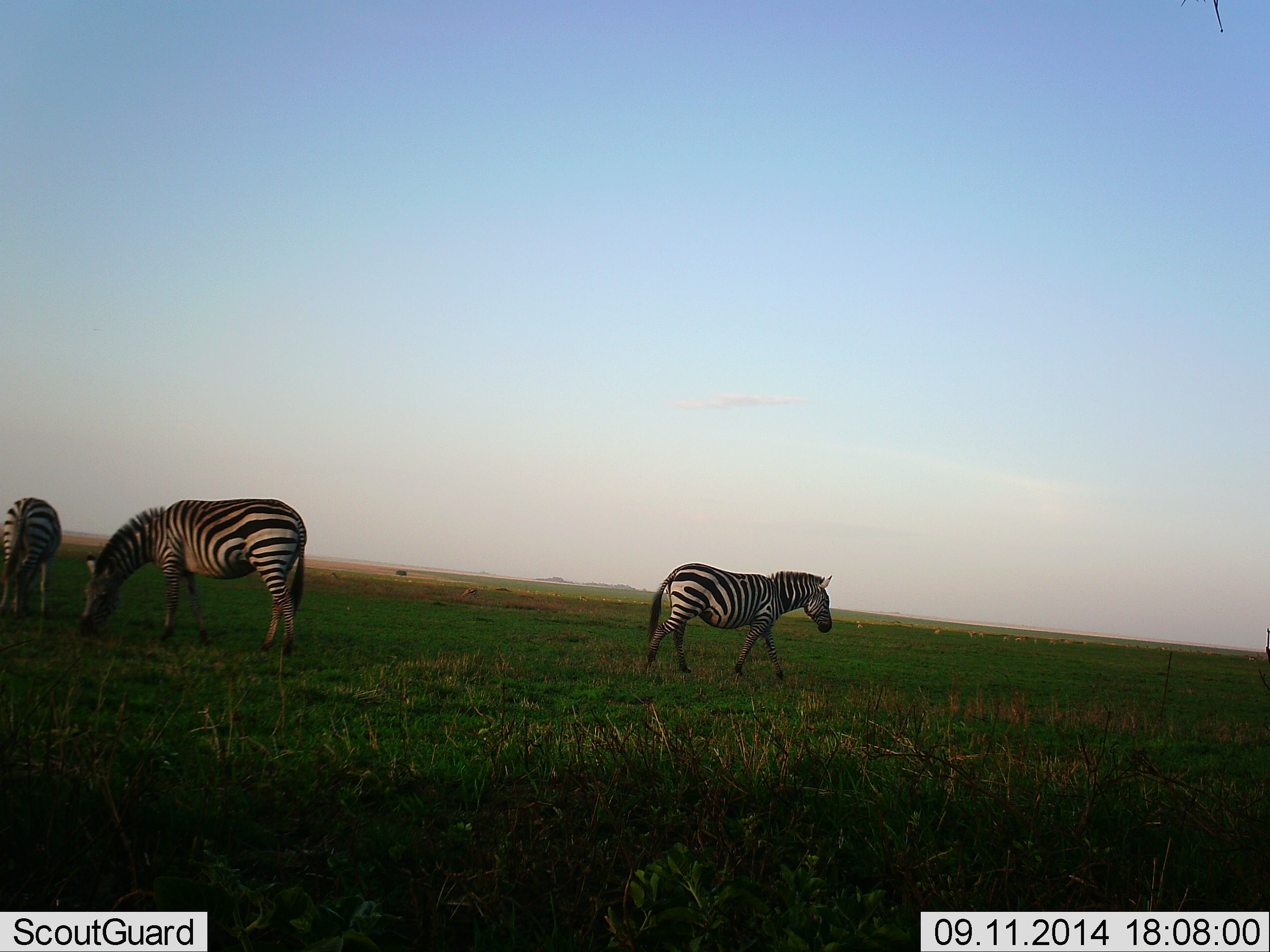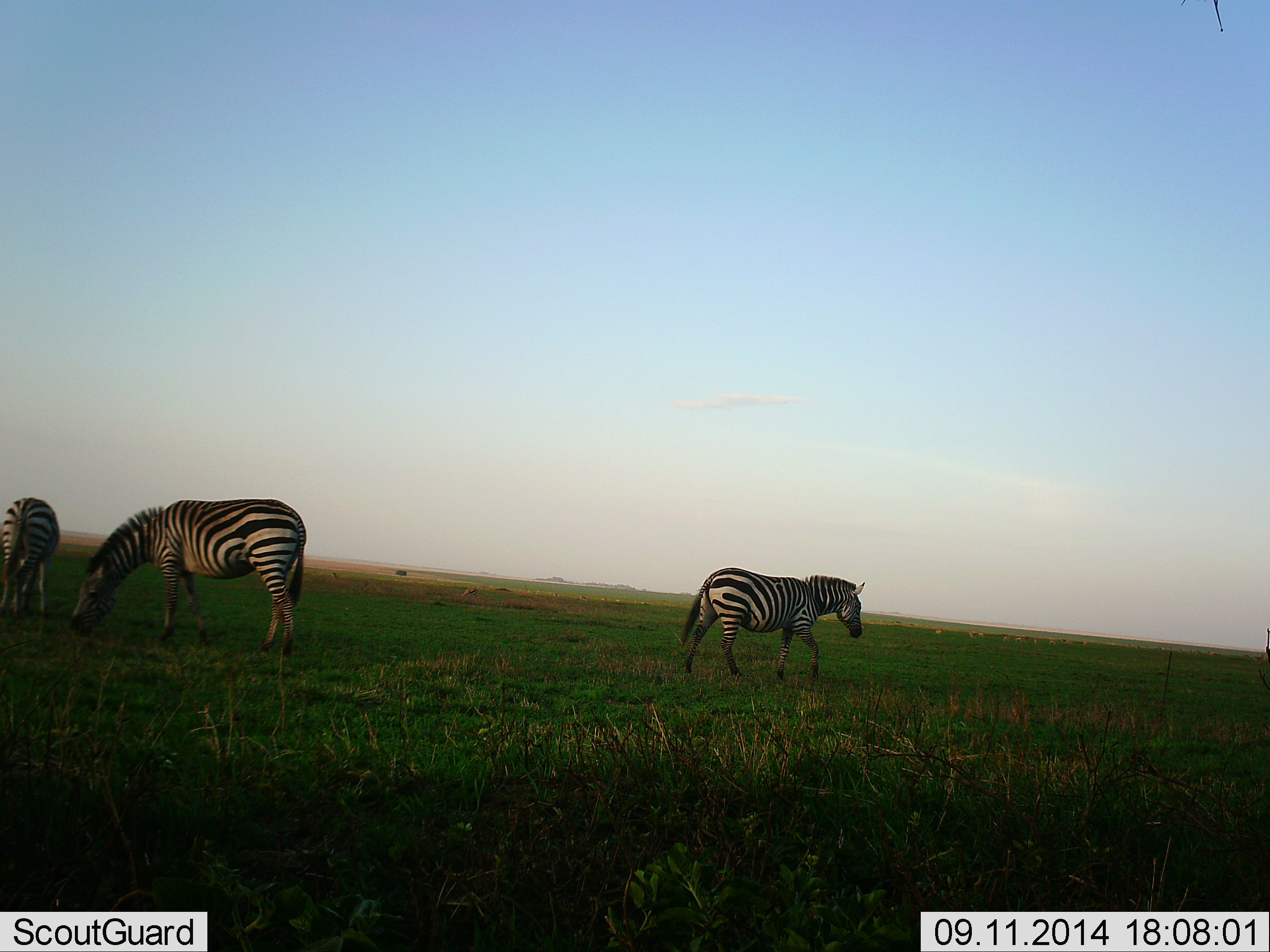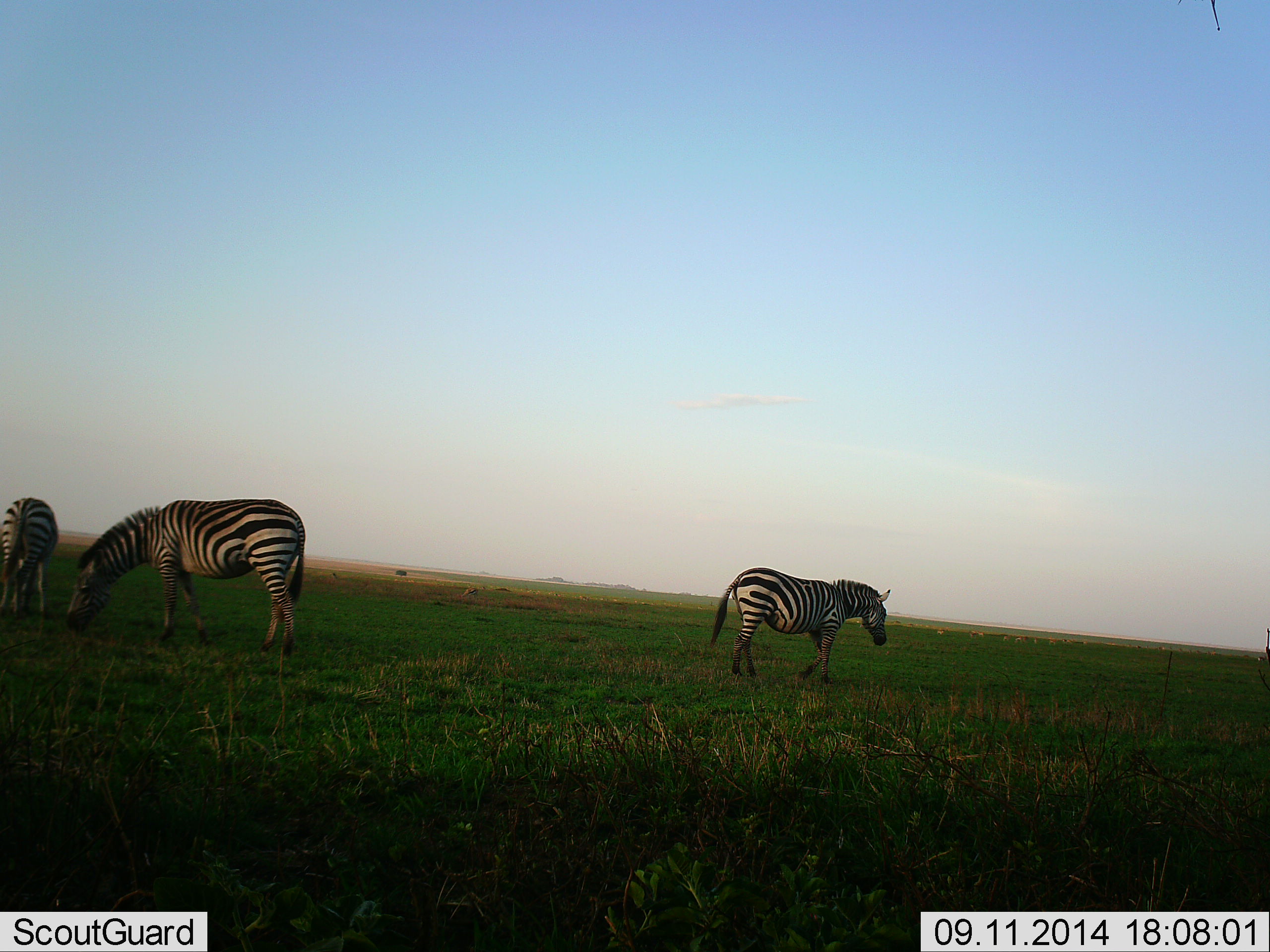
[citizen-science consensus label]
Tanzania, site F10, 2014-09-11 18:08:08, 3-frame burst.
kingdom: Animalia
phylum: Chordata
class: Mammalia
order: Perissodactyla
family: Equidae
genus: Equus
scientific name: Equus quagga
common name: plains zebra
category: zebra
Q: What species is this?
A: Zebra (plains zebra) (Equus quagga).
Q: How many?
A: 3.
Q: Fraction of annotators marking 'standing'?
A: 40%.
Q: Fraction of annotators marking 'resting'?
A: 0%.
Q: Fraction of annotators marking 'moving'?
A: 70%.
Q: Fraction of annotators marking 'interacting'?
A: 0%.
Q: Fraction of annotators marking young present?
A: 0%.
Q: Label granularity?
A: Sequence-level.